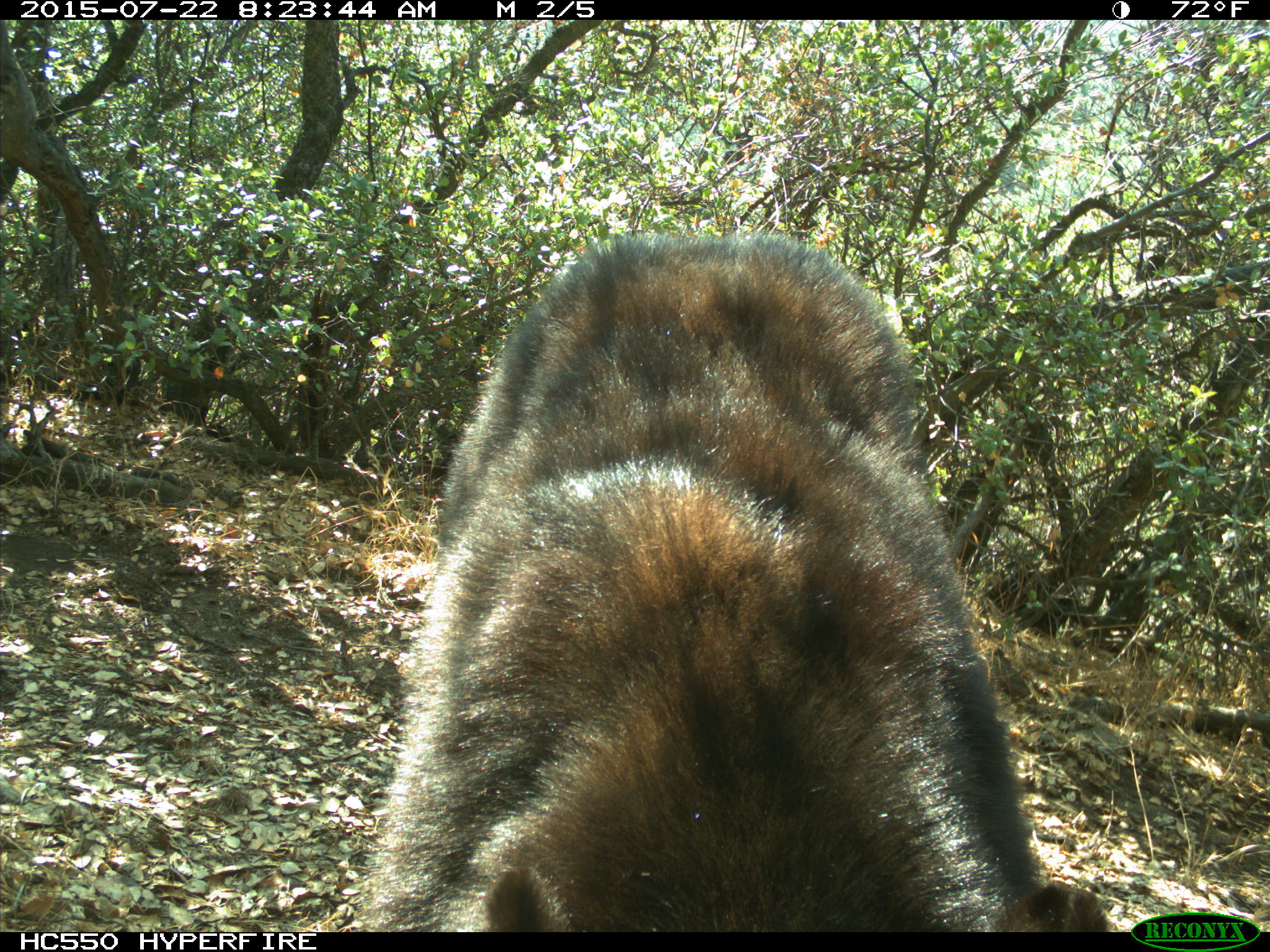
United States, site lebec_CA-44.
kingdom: Animalia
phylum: Chordata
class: Mammalia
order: Carnivora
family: Ursidae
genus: Ursus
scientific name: Ursus americanus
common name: american black bear